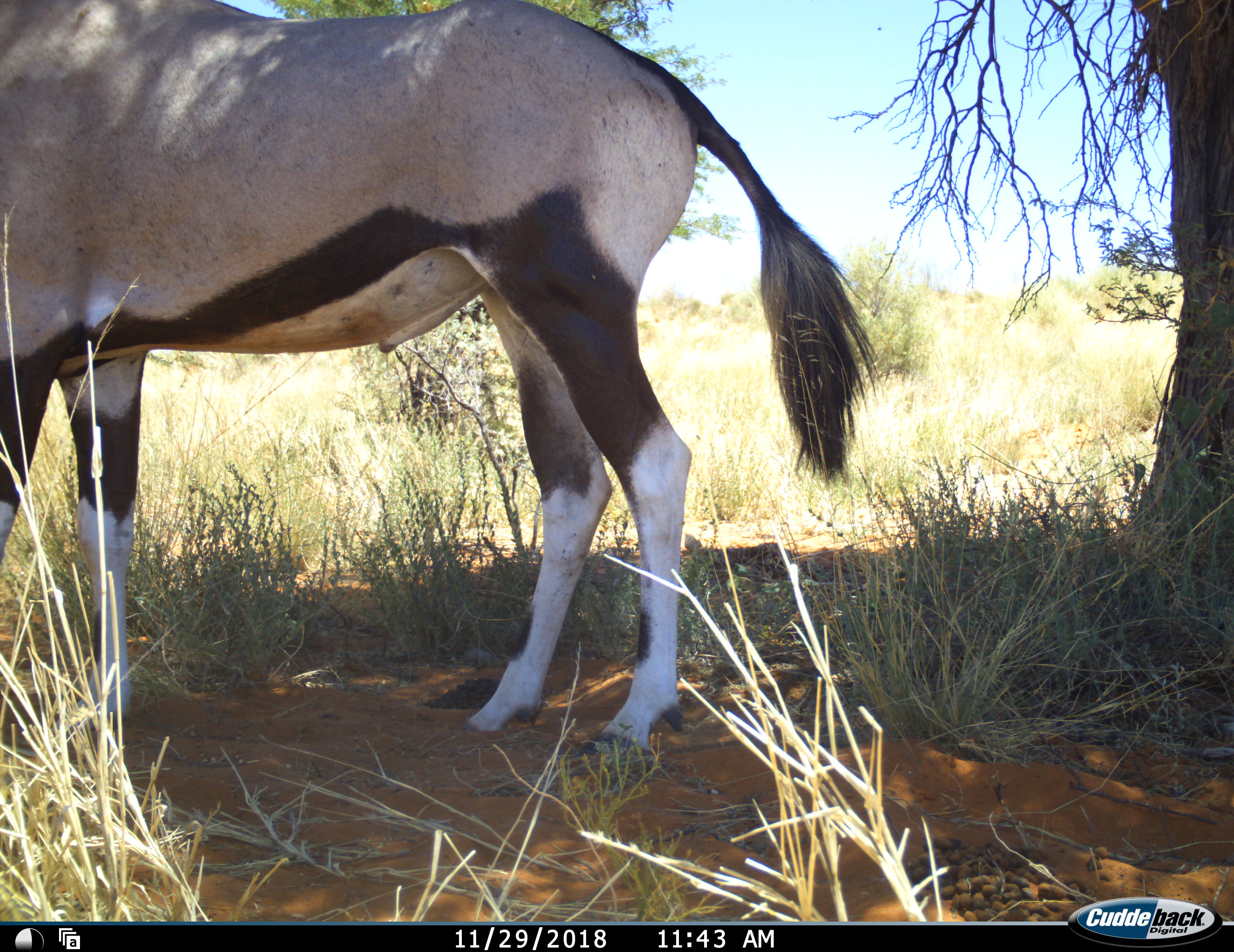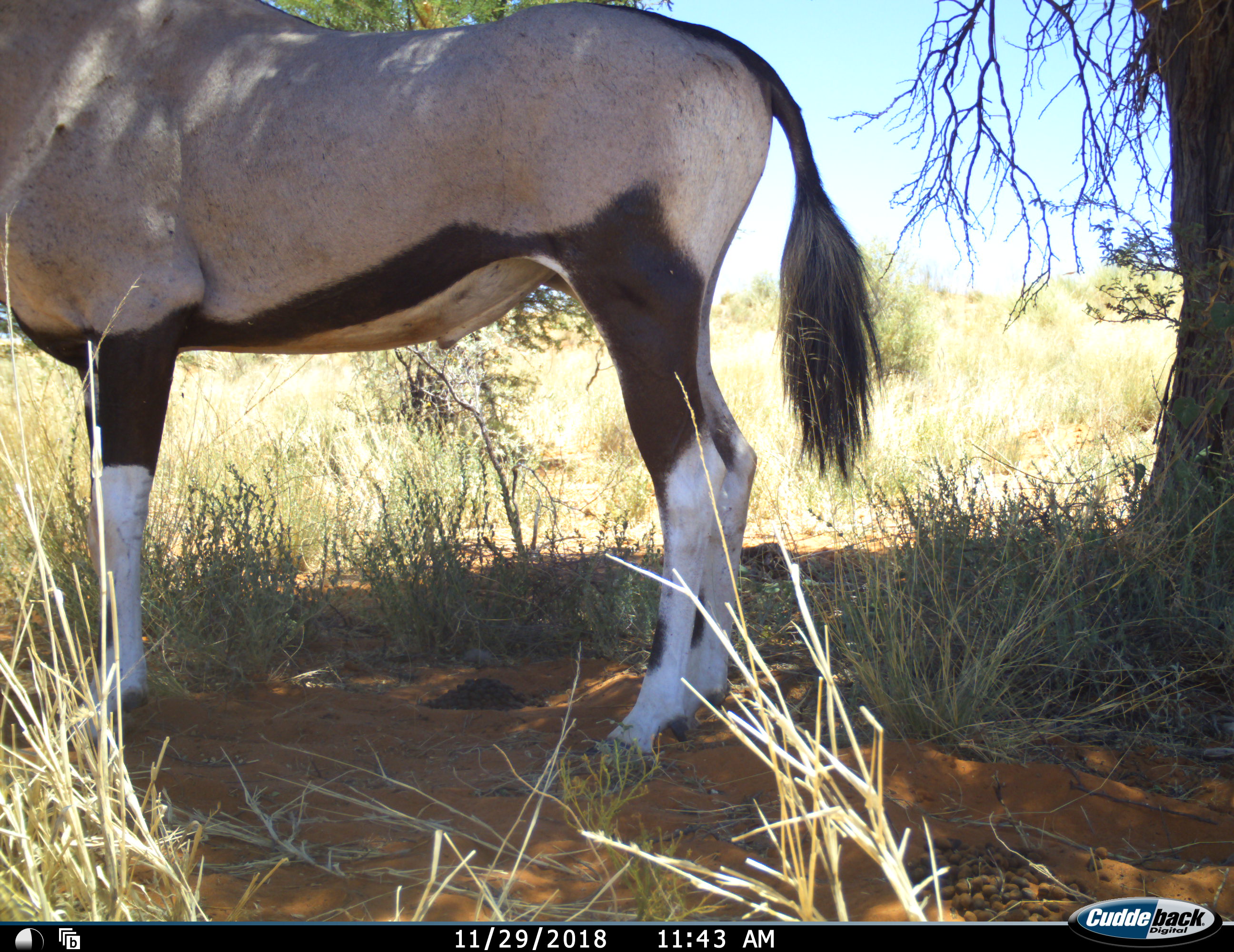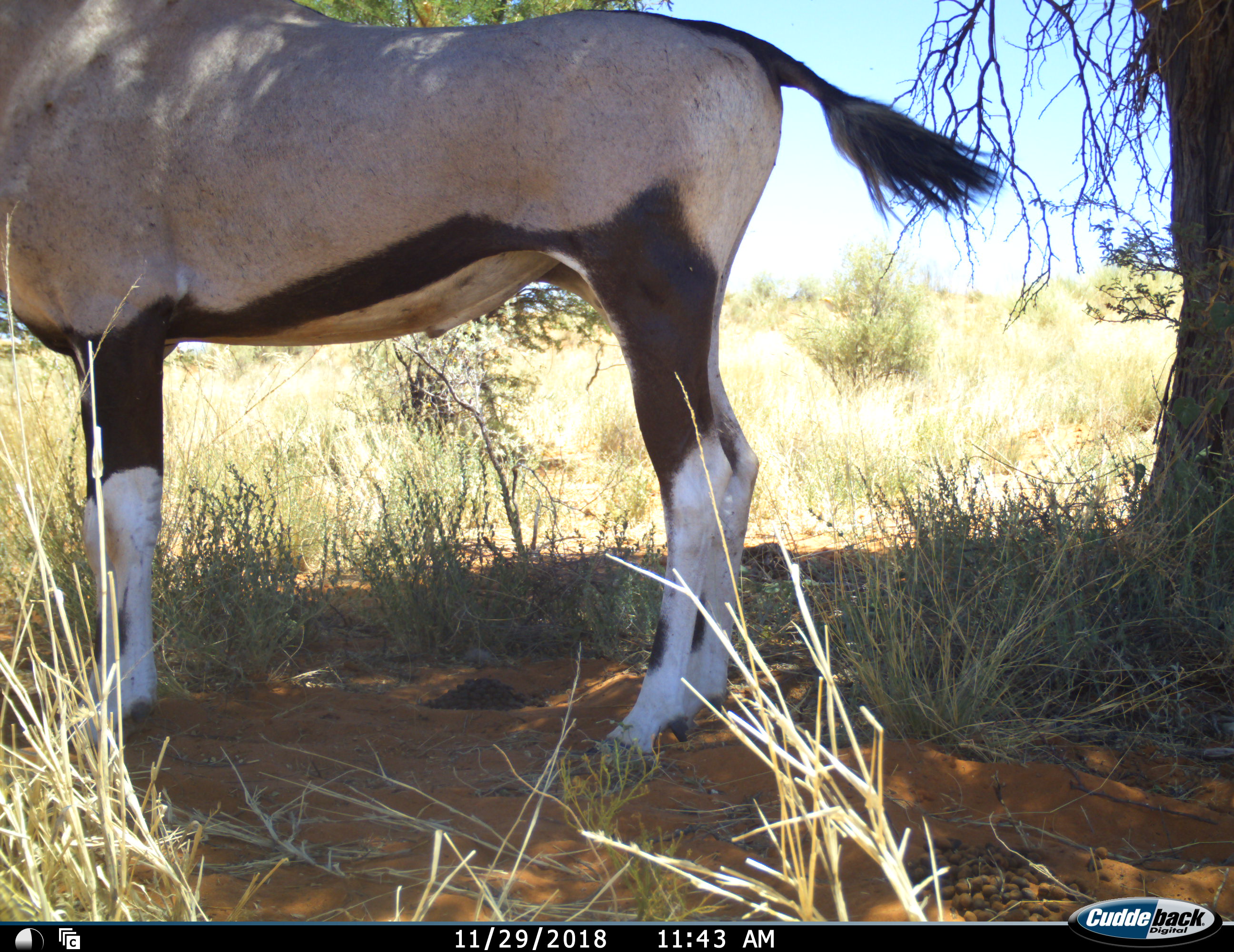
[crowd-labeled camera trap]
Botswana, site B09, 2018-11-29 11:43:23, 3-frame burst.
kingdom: Animalia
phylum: Chordata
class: Mammalia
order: Artiodactyla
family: Bovidae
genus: Oryx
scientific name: Oryx gazella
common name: gemsbok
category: gemsbokoryx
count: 1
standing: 82%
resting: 0%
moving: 27%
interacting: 0%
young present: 0%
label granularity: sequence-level